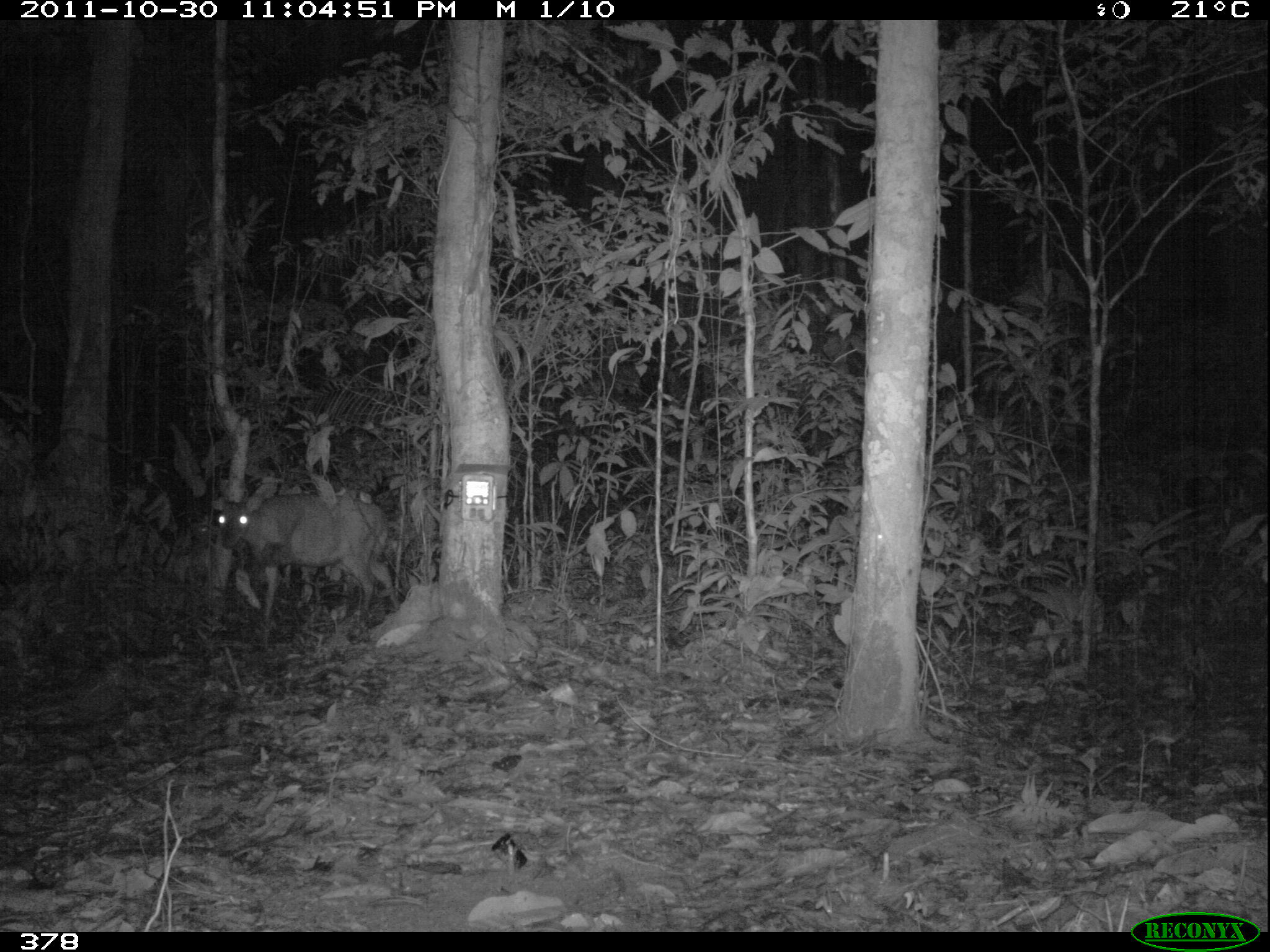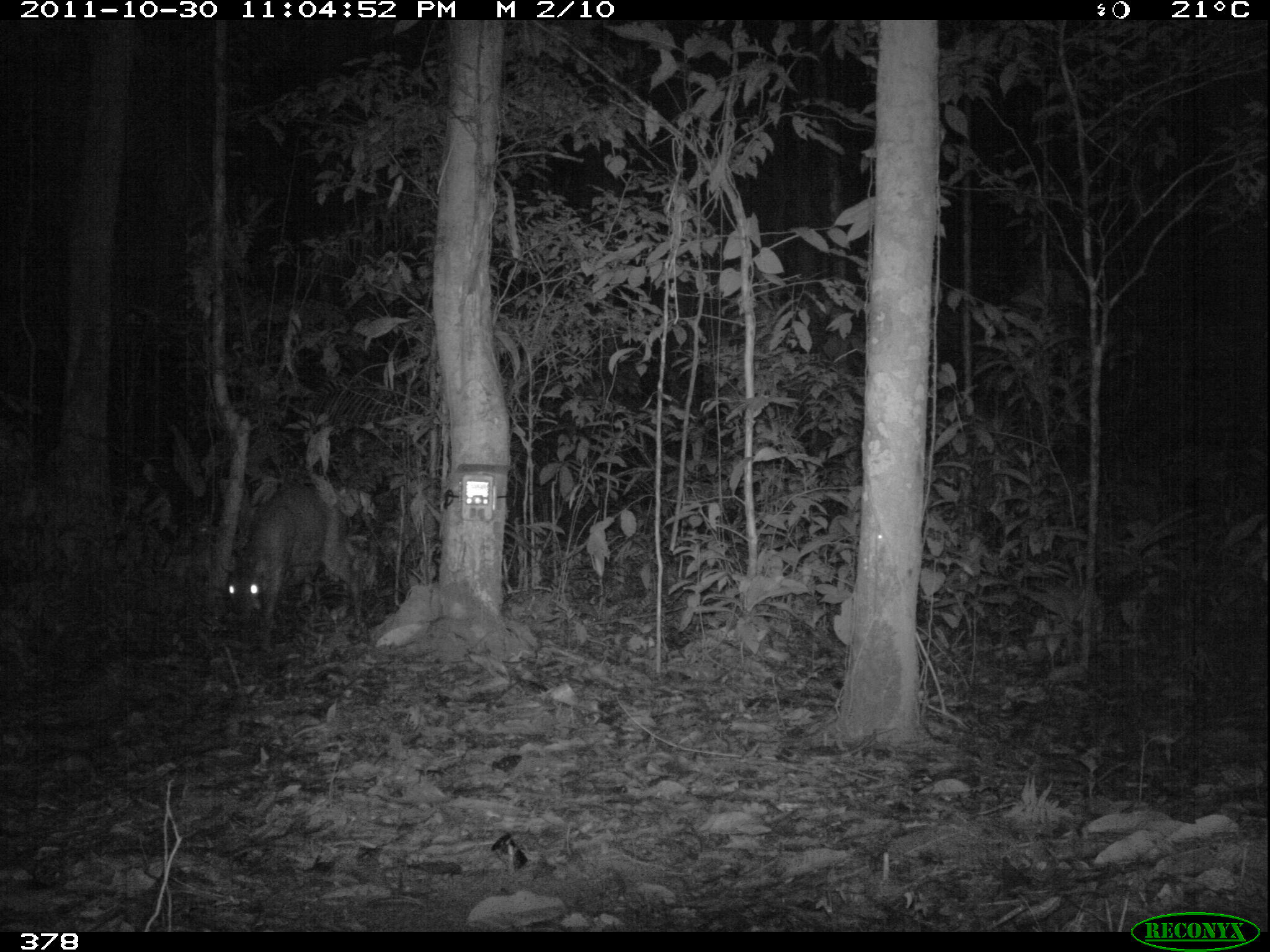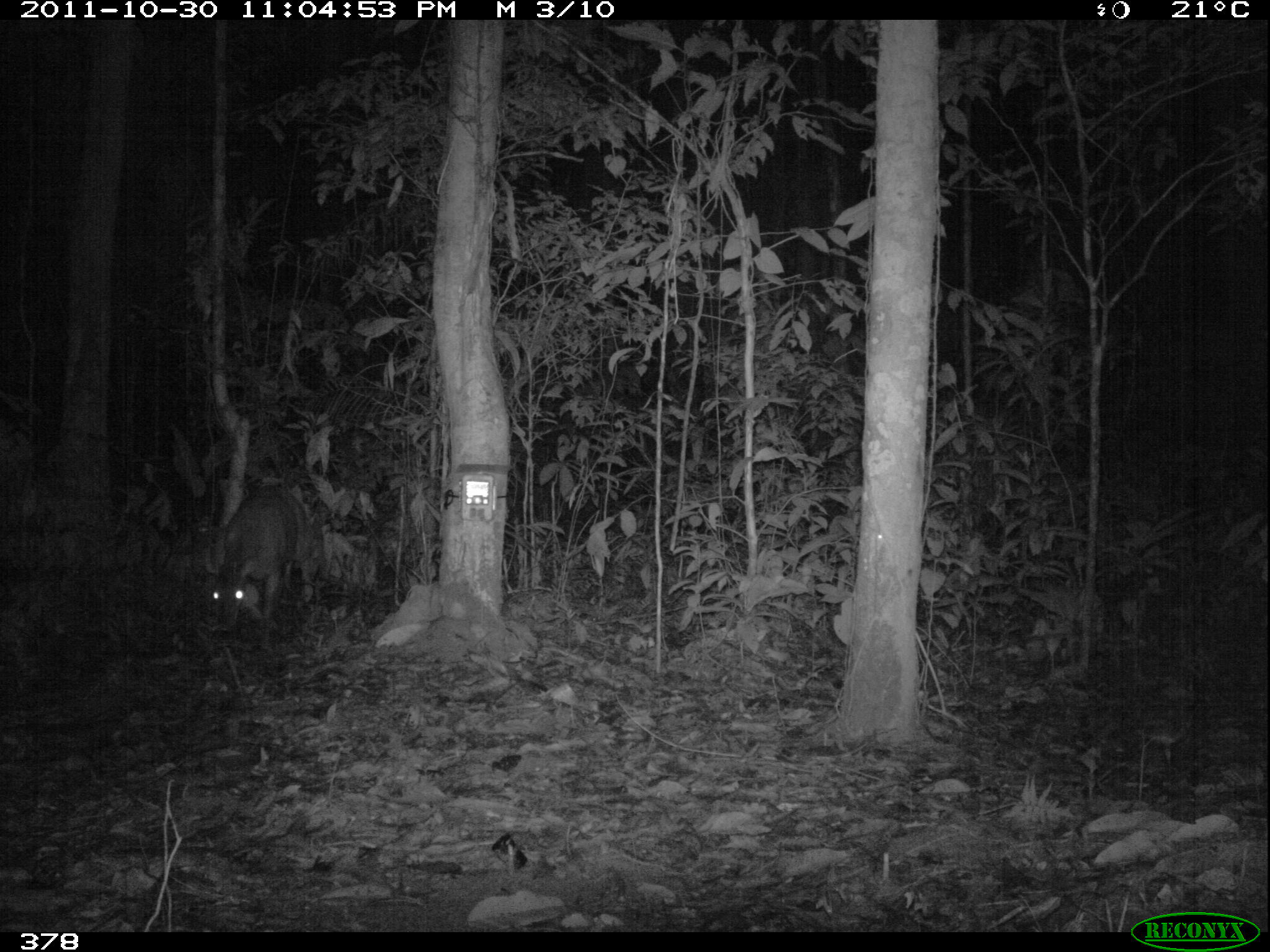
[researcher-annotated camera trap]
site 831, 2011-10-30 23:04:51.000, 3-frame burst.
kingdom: Animalia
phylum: Chordata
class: Mammalia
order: Artiodactyla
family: Cervidae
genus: Mazama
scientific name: Mazama americana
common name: red brocket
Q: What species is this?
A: Mazama americana (red brocket).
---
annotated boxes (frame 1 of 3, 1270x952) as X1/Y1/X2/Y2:
mazama americana: 209/491/399/621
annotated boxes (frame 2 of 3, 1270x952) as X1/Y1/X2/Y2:
mazama americana: 217/478/365/653